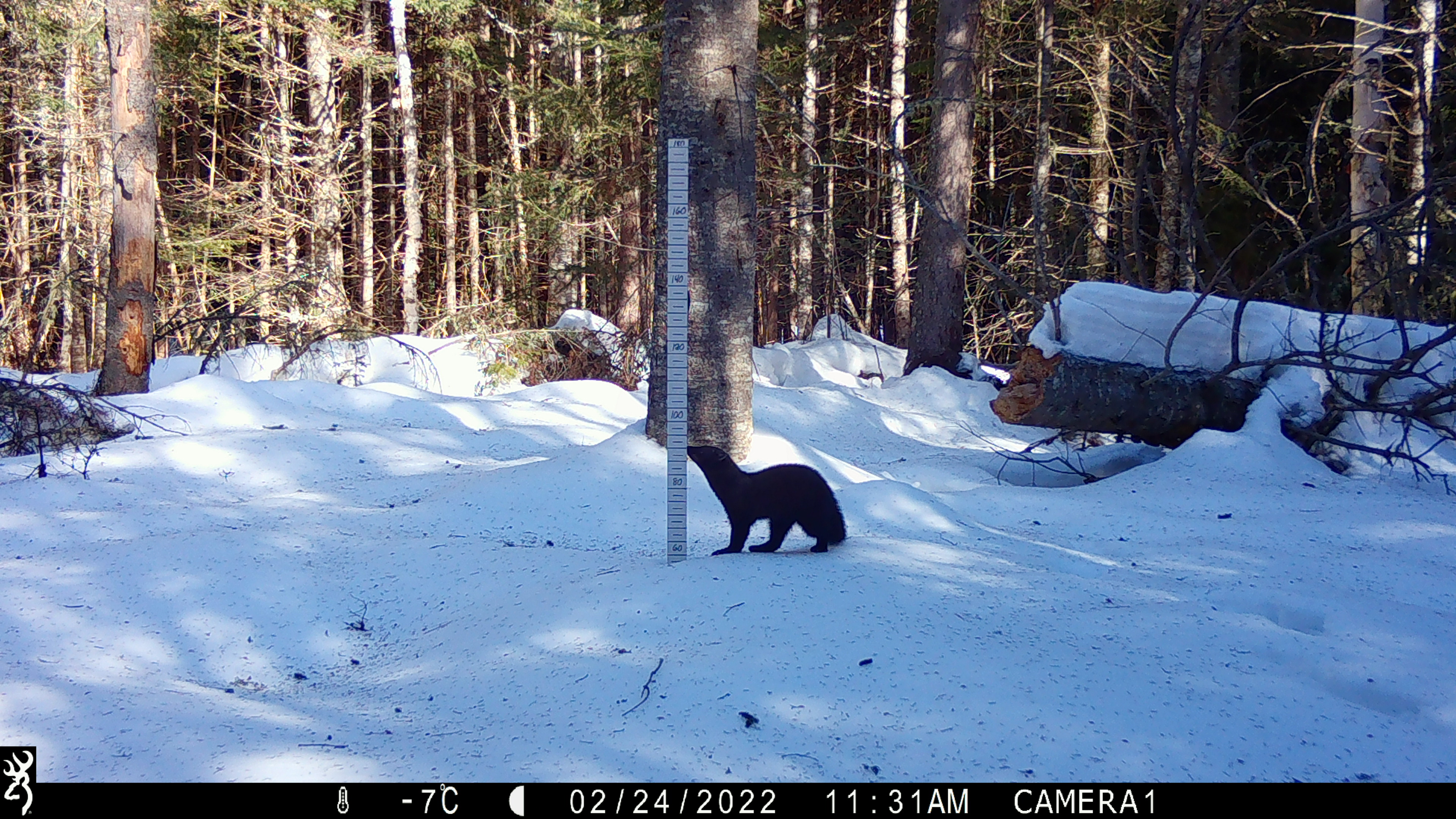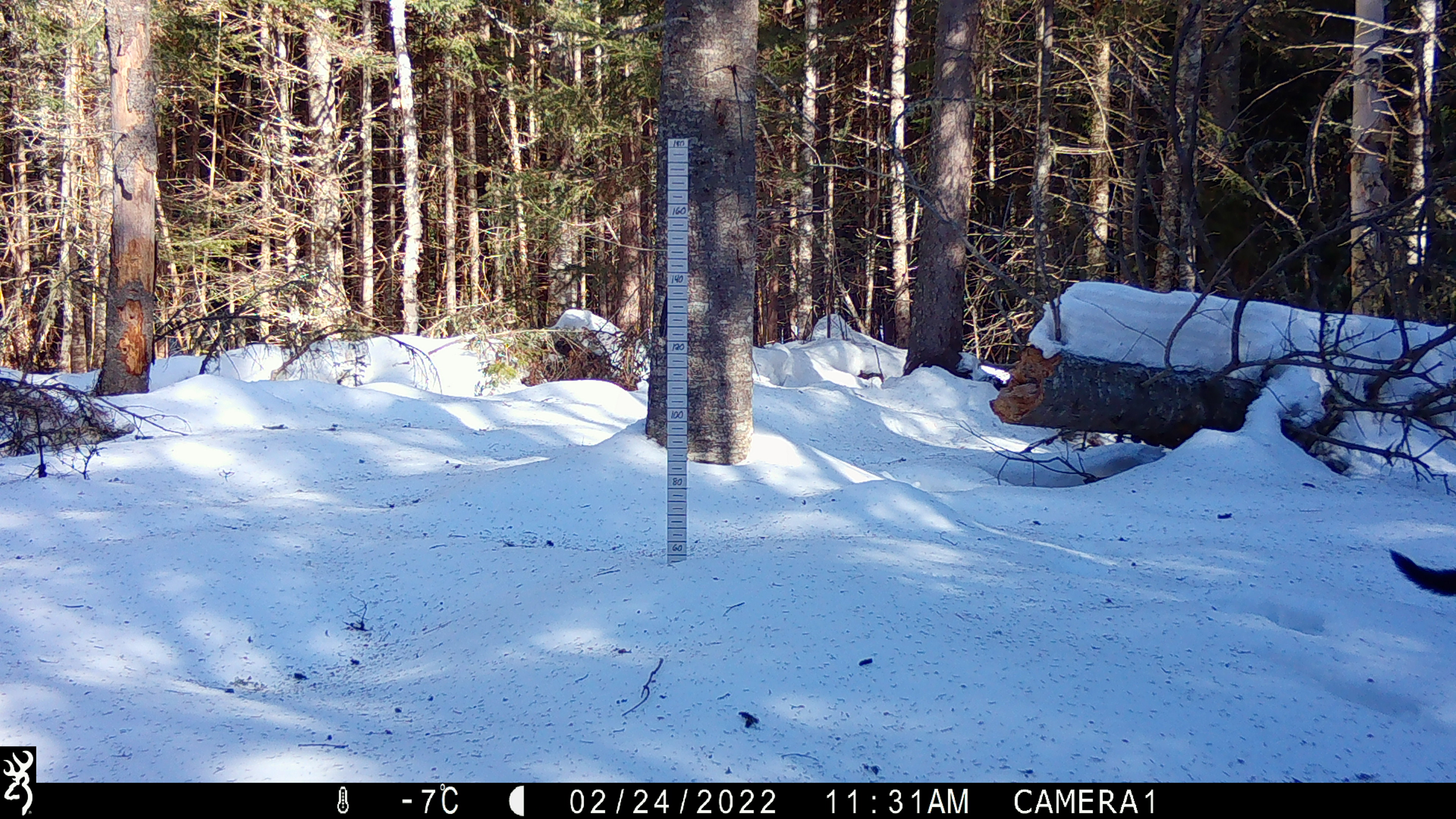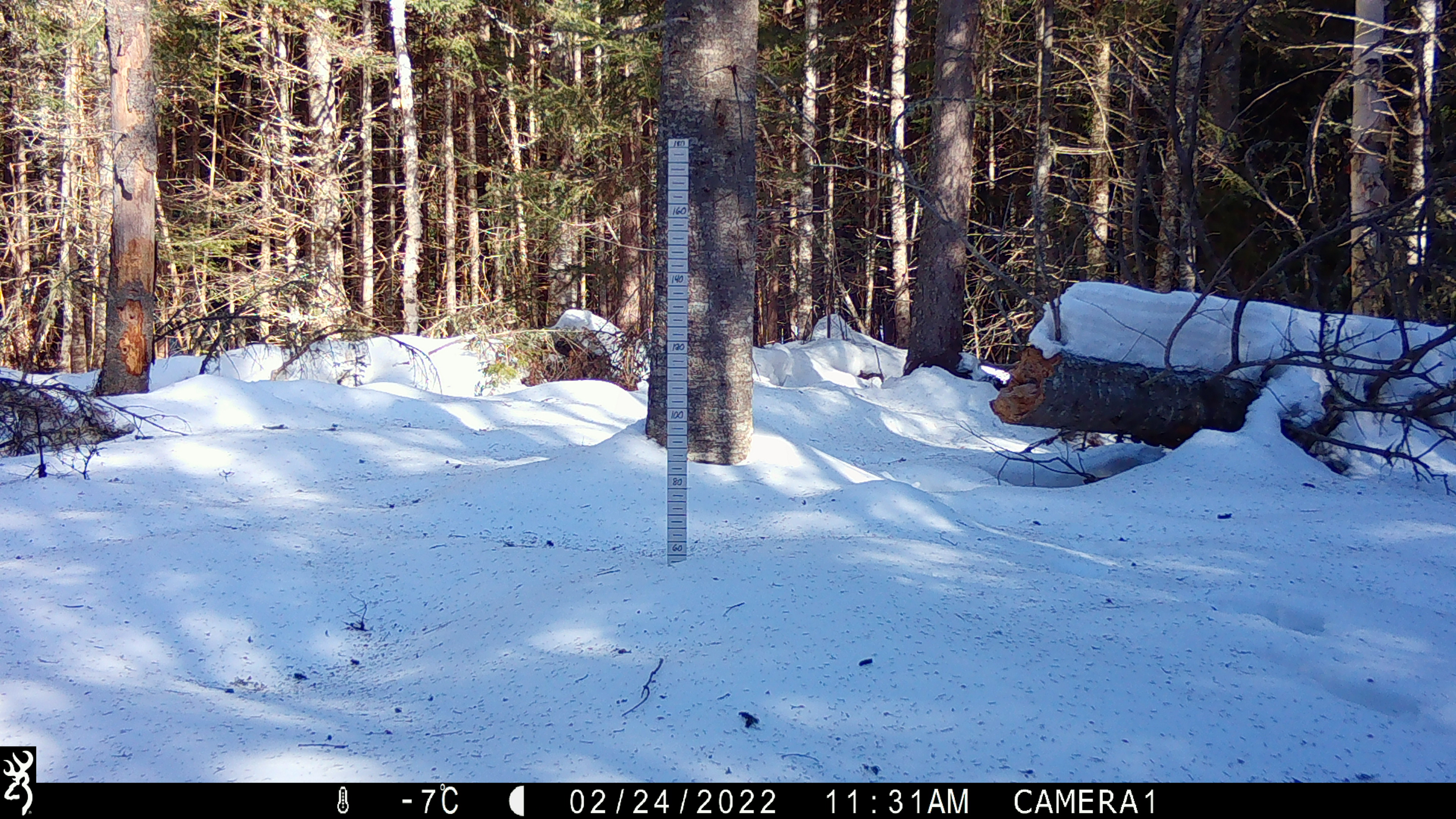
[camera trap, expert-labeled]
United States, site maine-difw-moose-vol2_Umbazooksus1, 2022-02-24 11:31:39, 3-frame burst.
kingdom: Animalia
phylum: Chordata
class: Mammalia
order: Carnivora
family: Mustelidae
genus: Pekania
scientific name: Pekania pennanti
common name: fisher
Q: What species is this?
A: Fisher (Pekania pennanti).